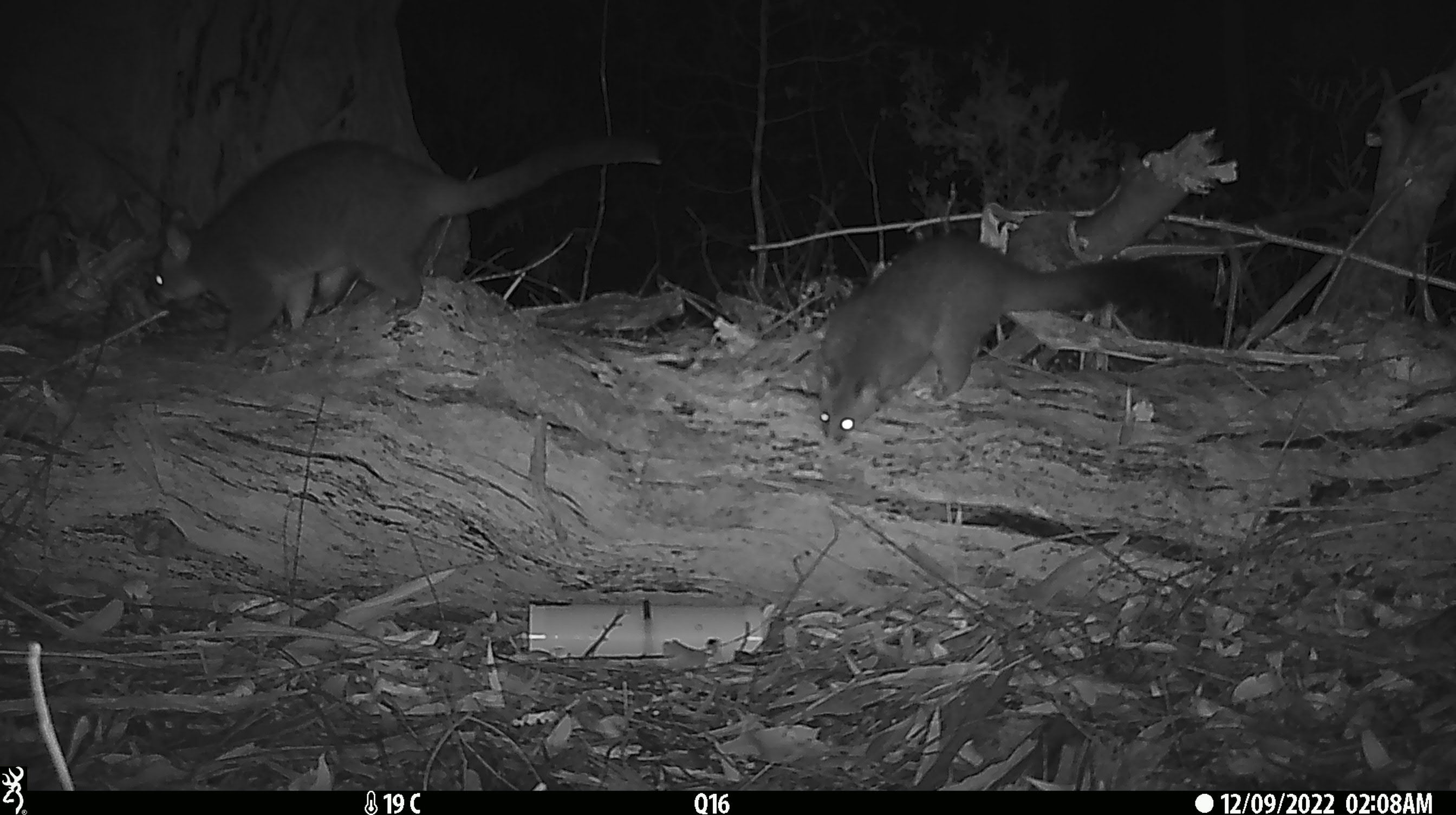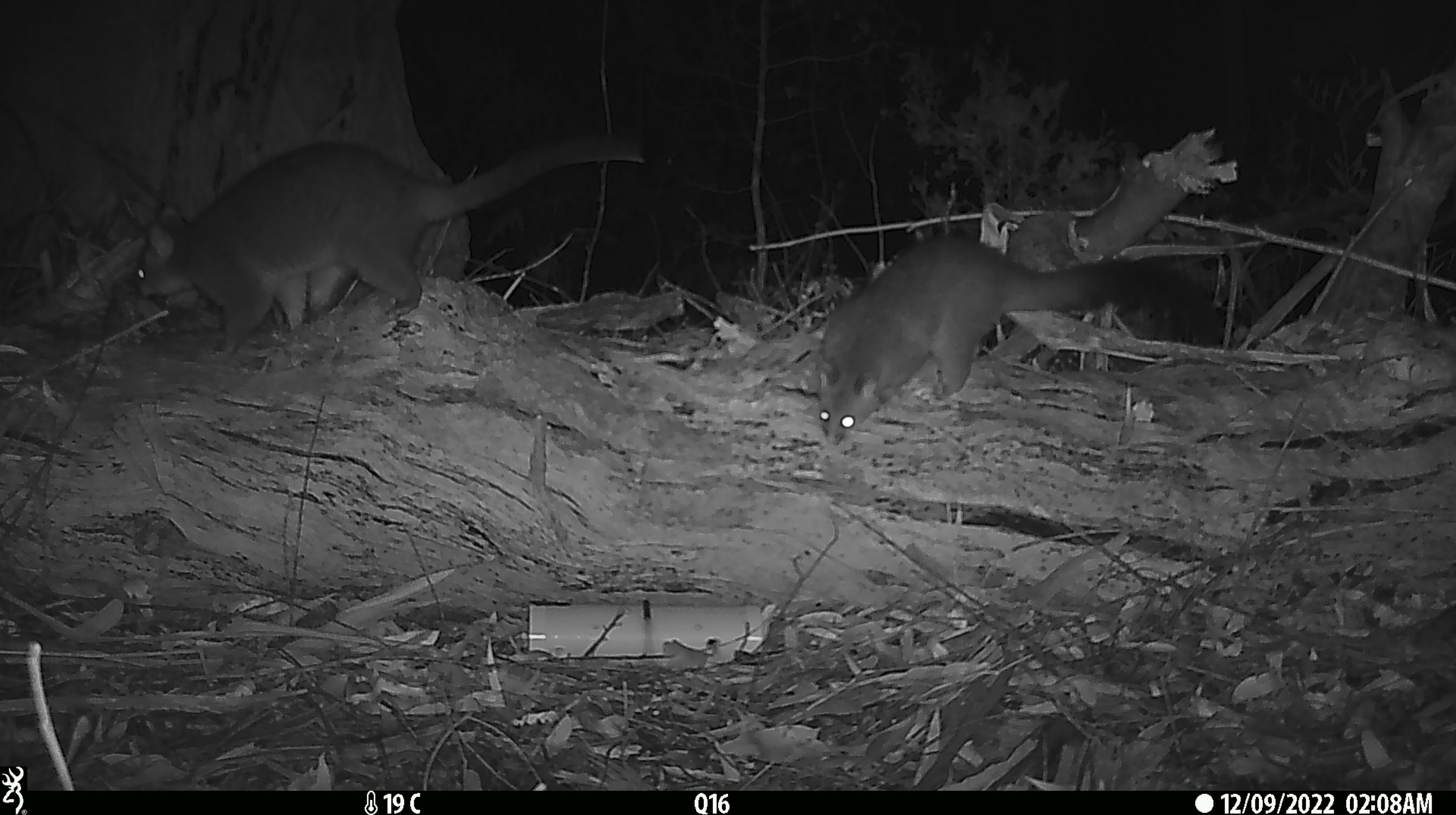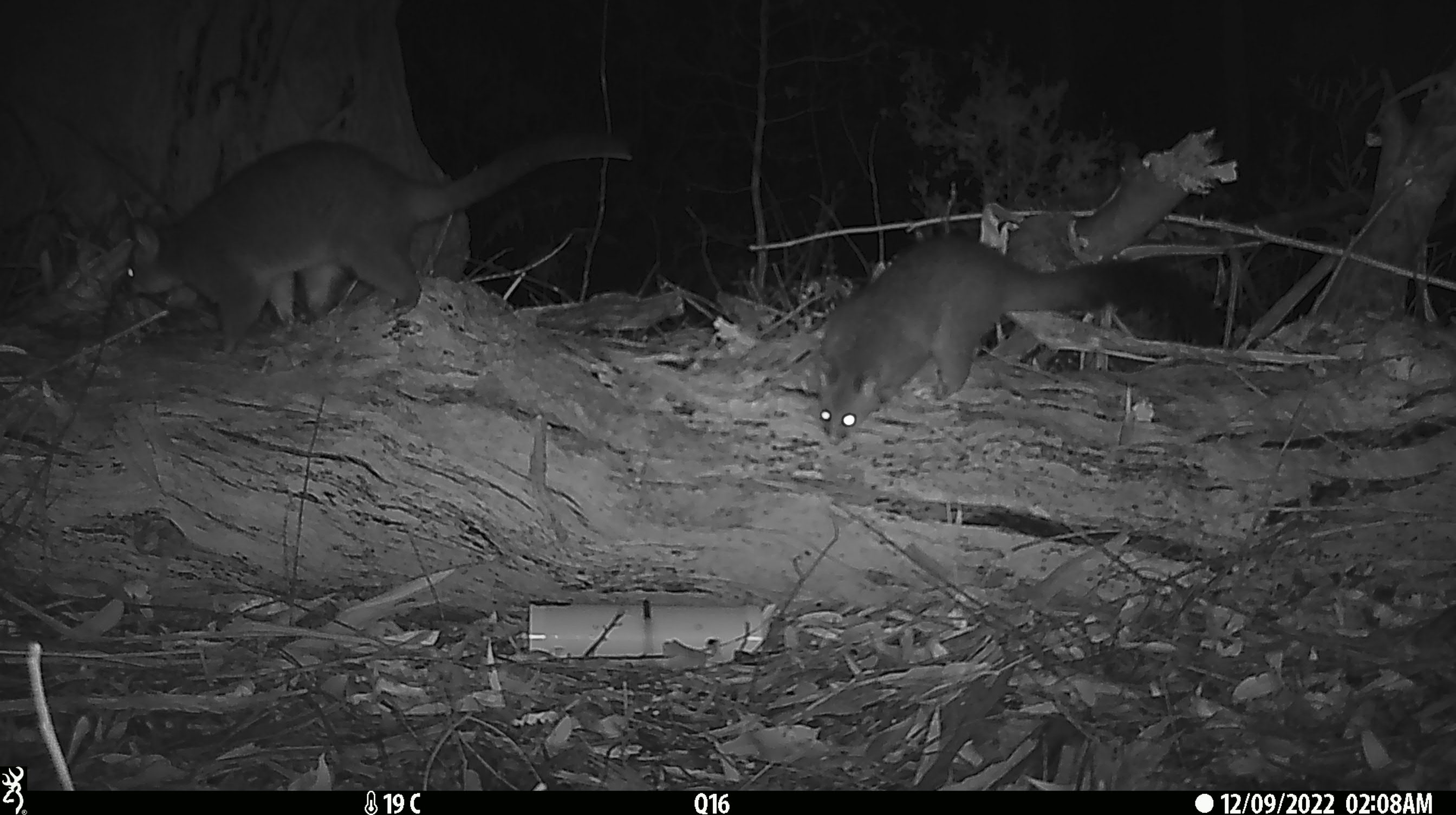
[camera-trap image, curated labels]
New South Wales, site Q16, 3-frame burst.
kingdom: Animalia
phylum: Chordata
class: Mammalia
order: Diprotodontia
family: Phalangeridae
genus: Trichosurus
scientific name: Trichosurus vulpecula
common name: common brushtail possum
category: possum